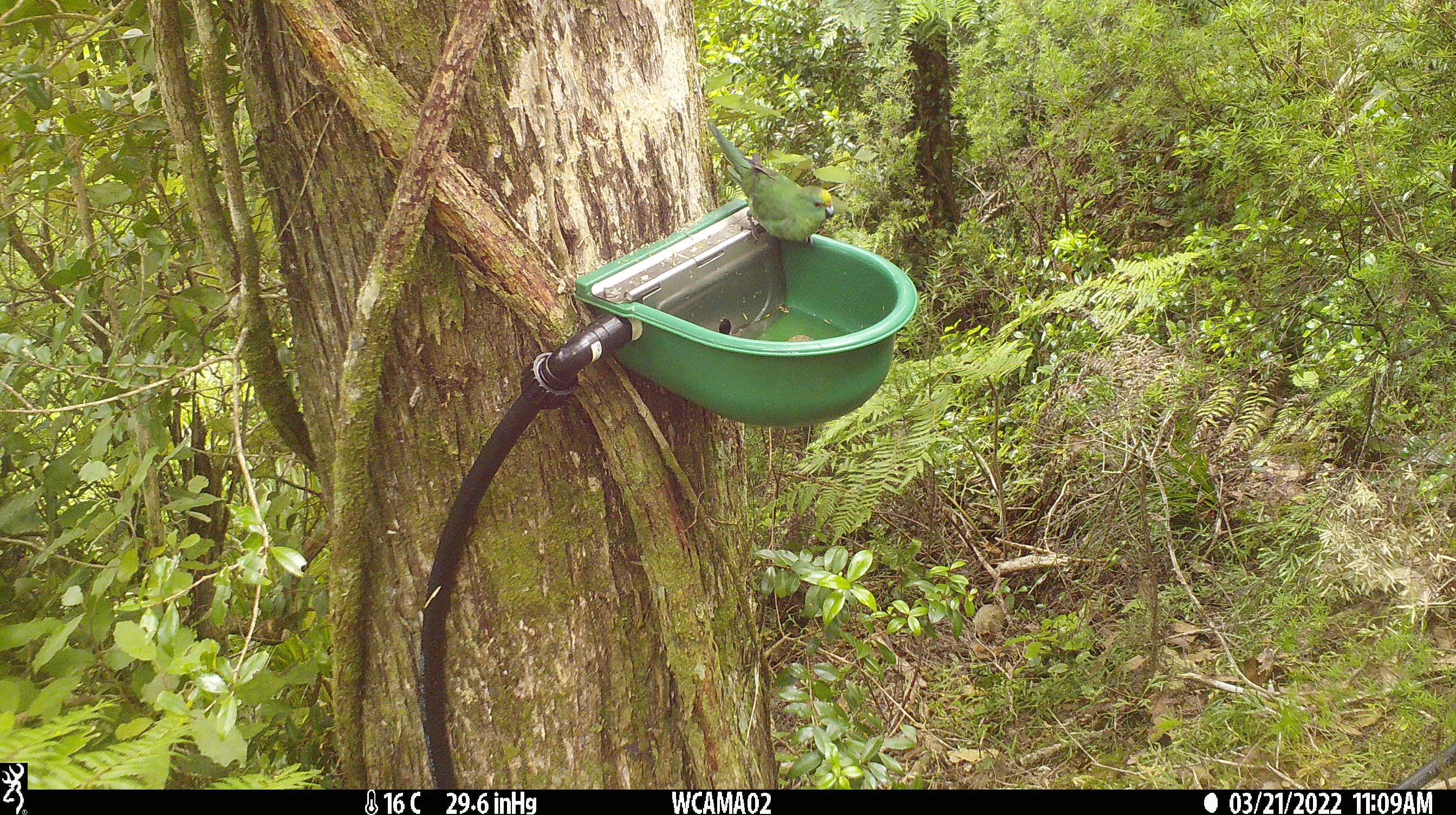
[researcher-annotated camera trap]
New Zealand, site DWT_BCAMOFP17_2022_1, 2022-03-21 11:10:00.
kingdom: Animalia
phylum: Chordata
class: Aves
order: Psittaciformes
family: Psittaculidae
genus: Cyanoramphus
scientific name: Cyanoramphus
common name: parakeet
Parakeet (Cyanoramphus).